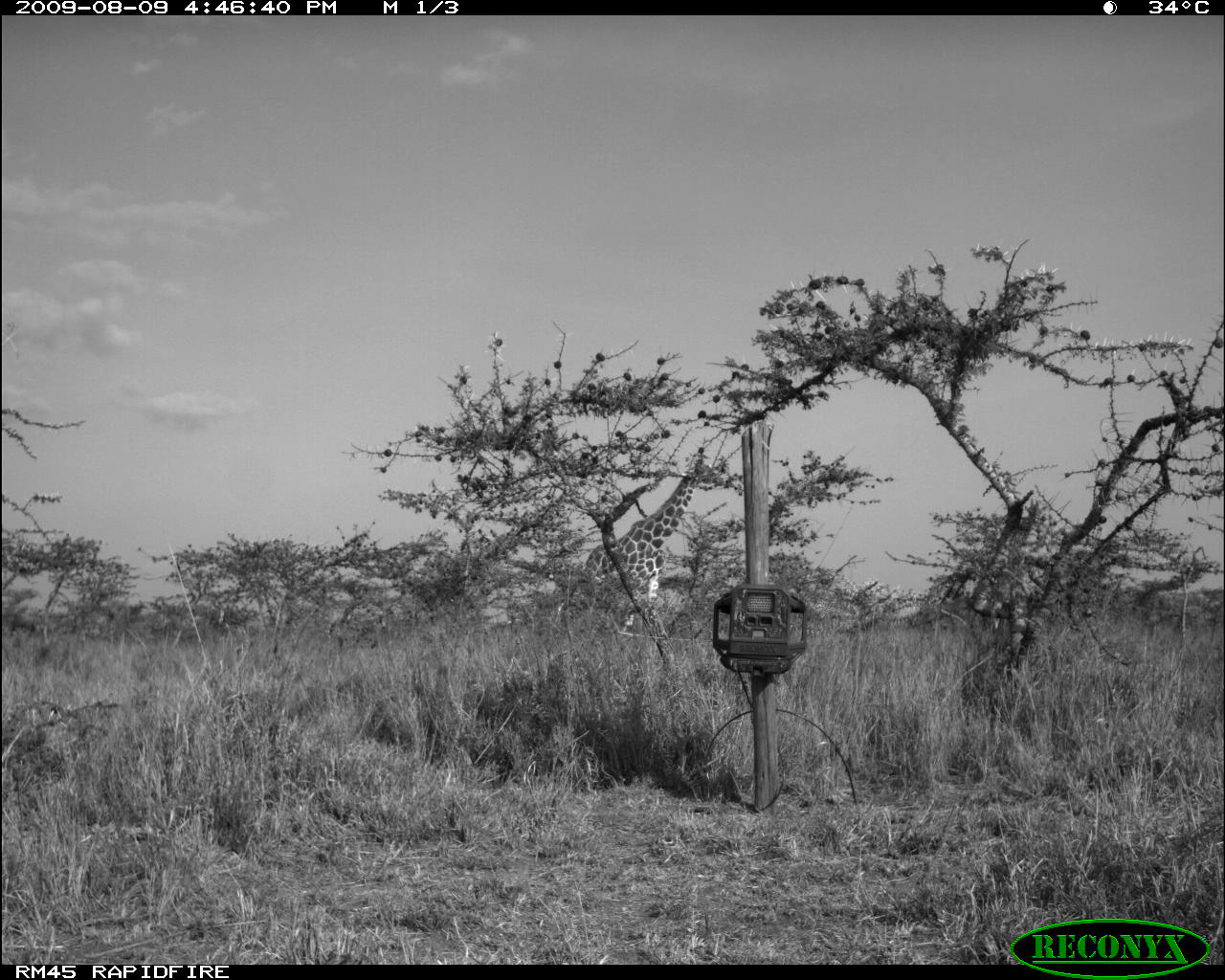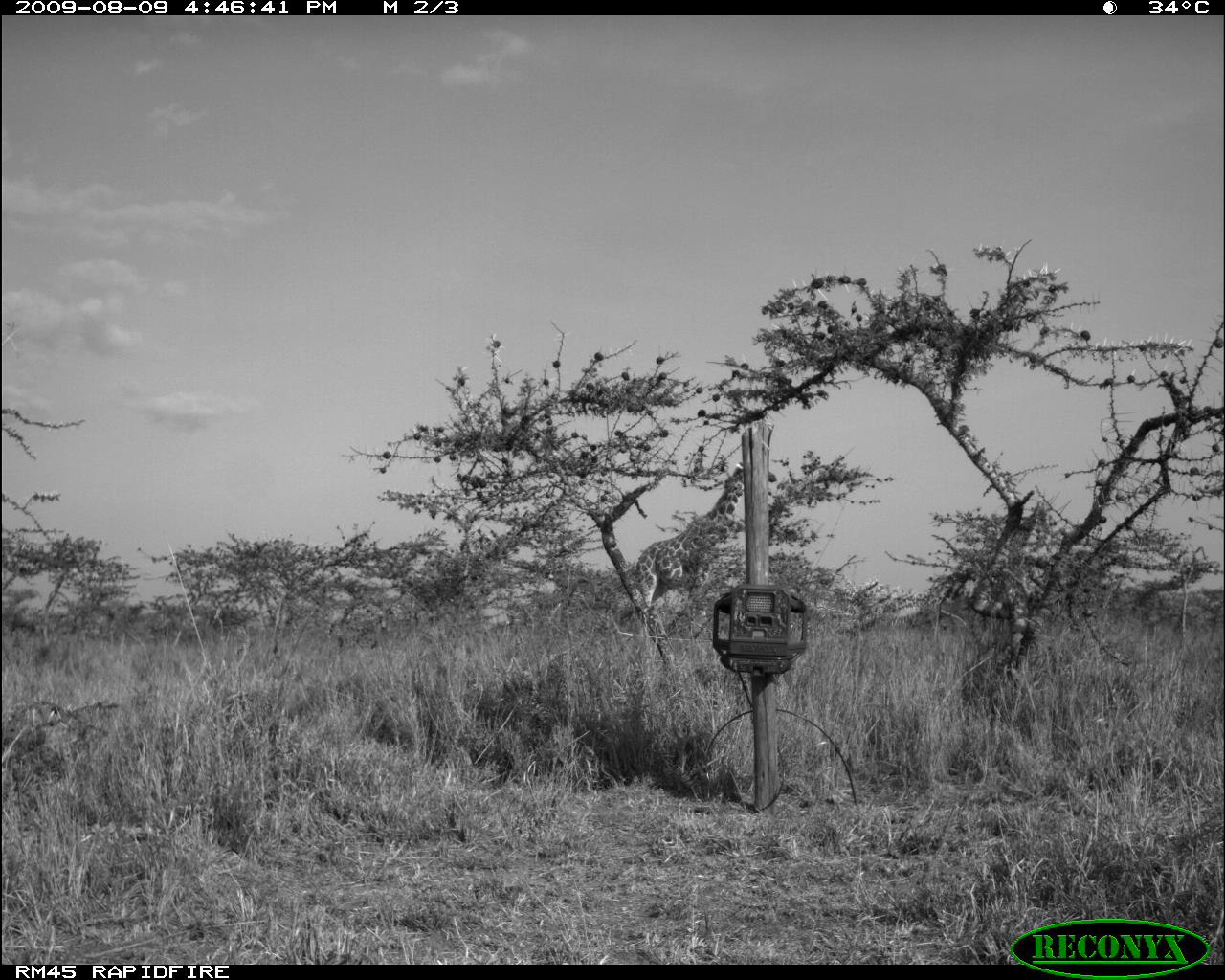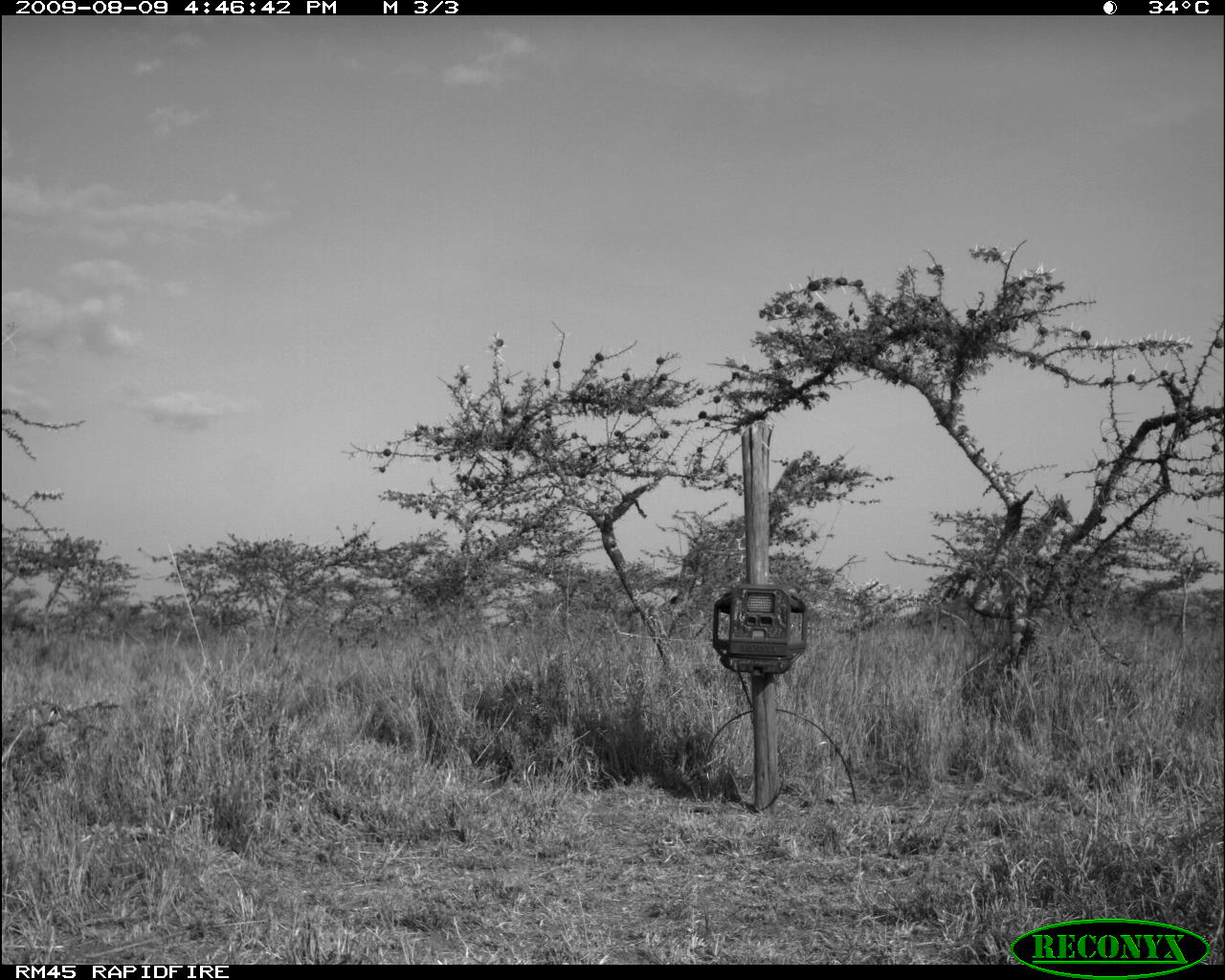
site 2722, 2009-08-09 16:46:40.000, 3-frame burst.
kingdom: Animalia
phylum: Chordata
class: Mammalia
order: Artiodactyla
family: Giraffidae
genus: Giraffa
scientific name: Giraffa camelopardalis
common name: giraffe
Giraffa camelopardalis (giraffe), count 2.